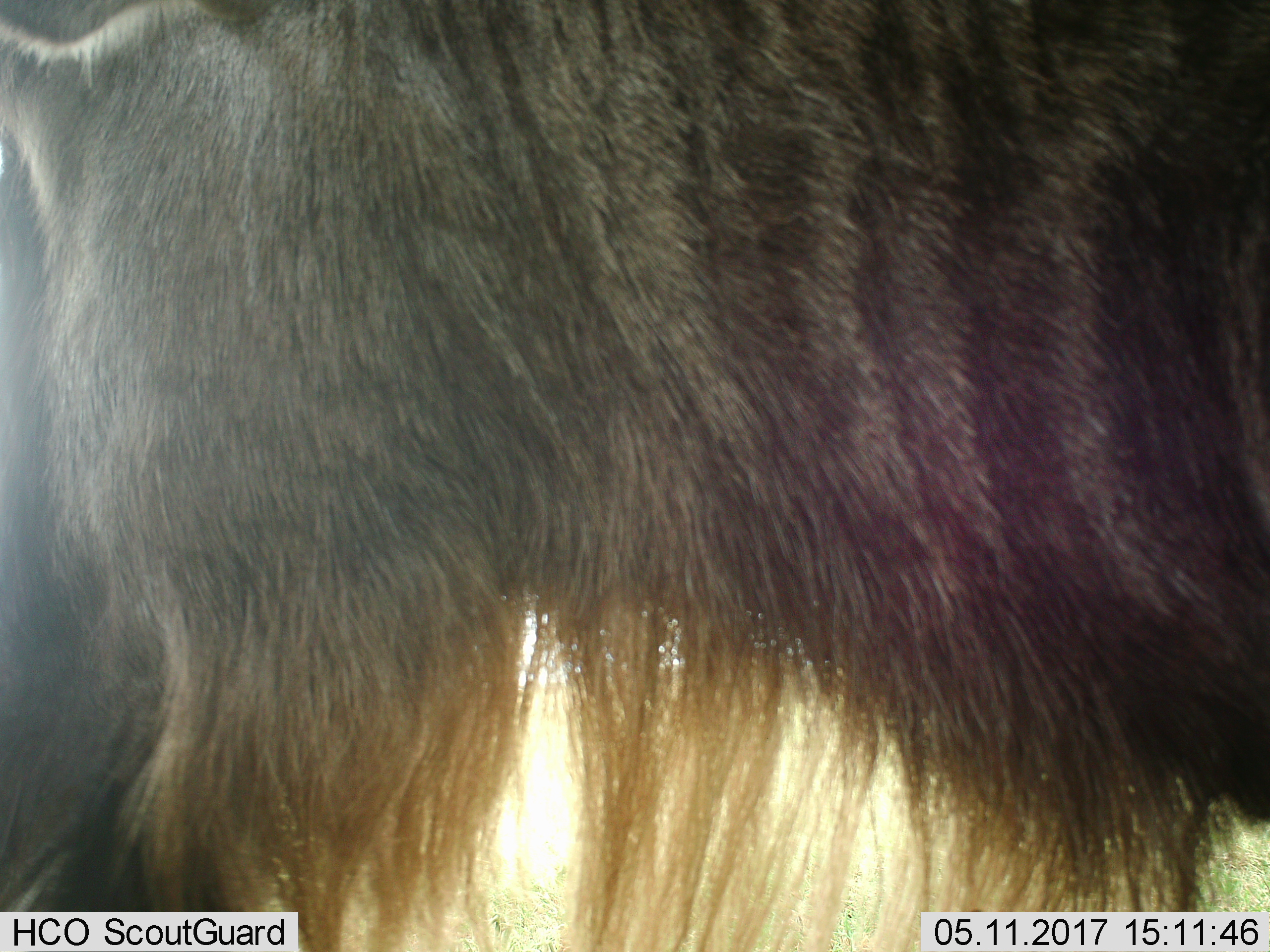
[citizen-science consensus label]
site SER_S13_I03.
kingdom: Animalia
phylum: Chordata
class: Mammalia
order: Artiodactyla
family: Bovidae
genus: Connochaetes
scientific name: Connochaetes taurinus taurinus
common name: blue wildebeest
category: wildebeestblue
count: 1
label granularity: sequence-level